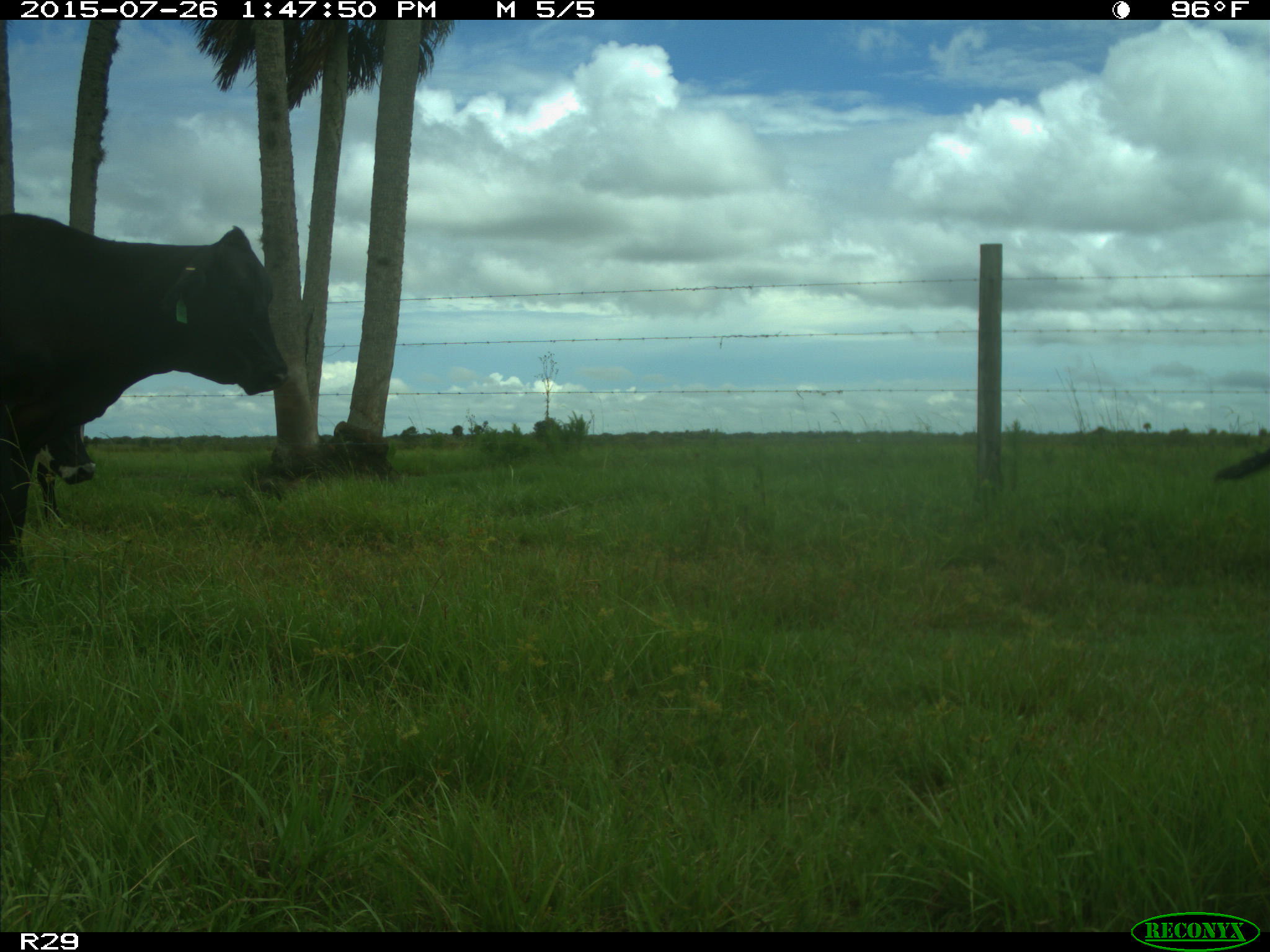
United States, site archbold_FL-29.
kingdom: Animalia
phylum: Chordata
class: Mammalia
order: Artiodactyla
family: Bovidae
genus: Bos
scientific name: Bos taurus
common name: domestic cow